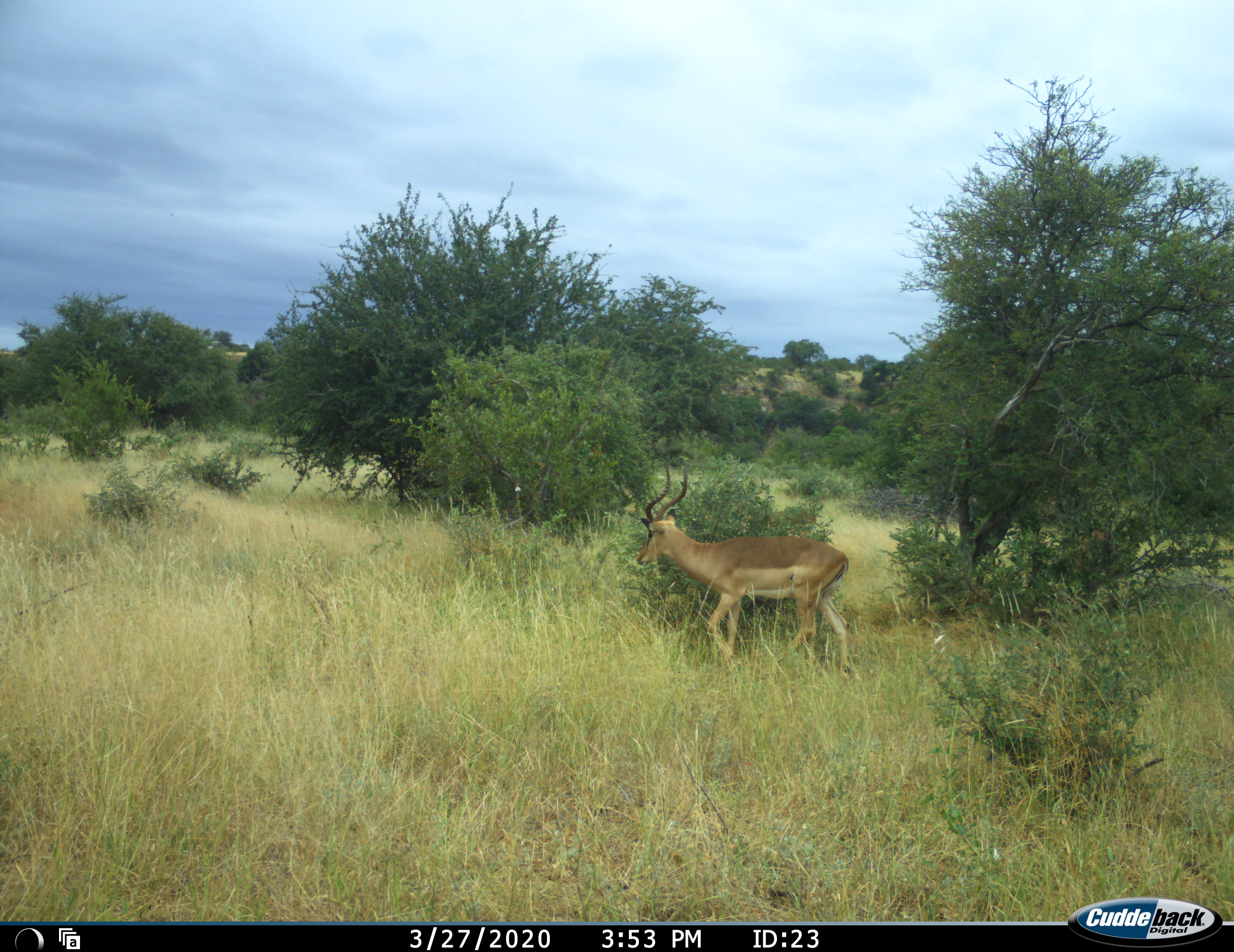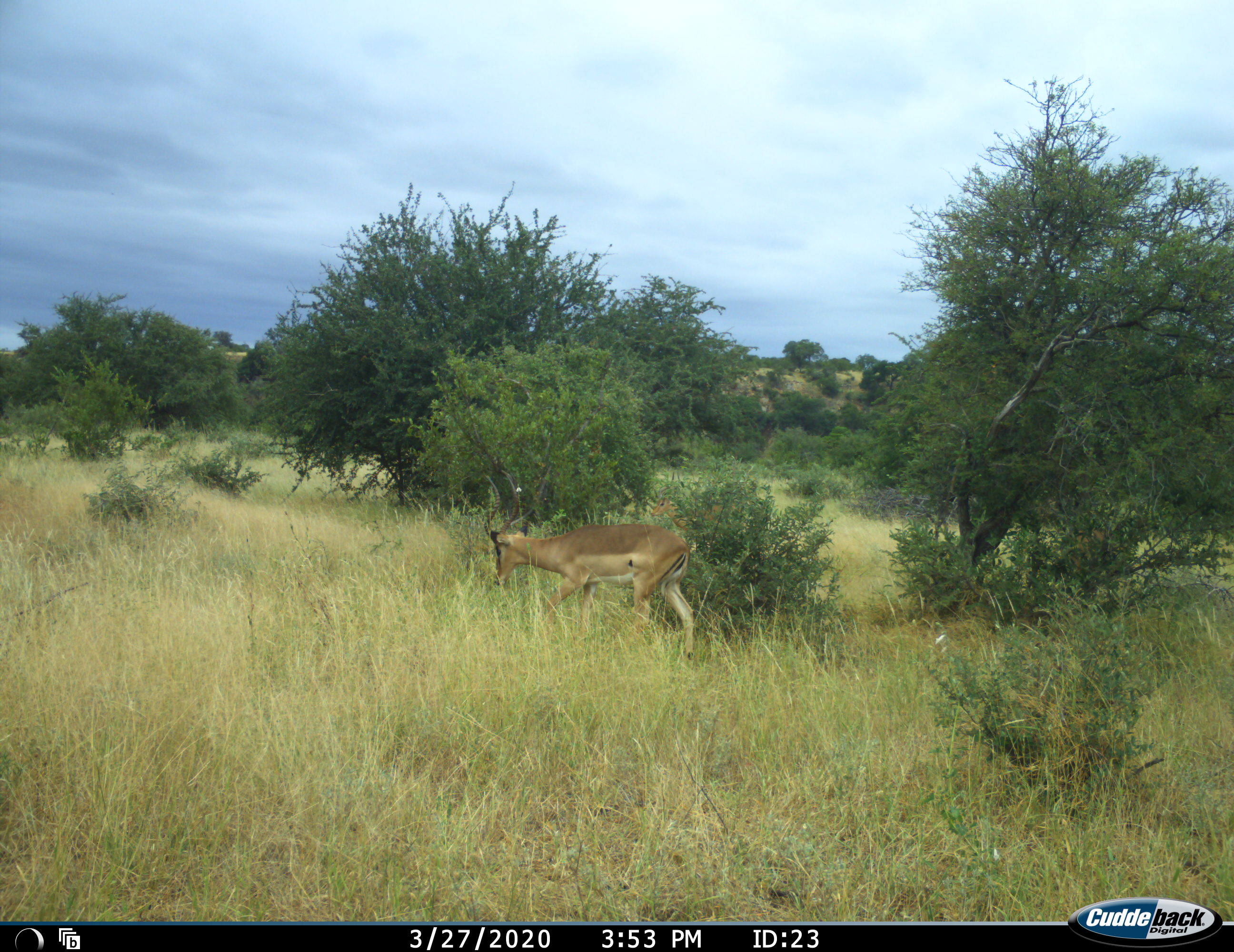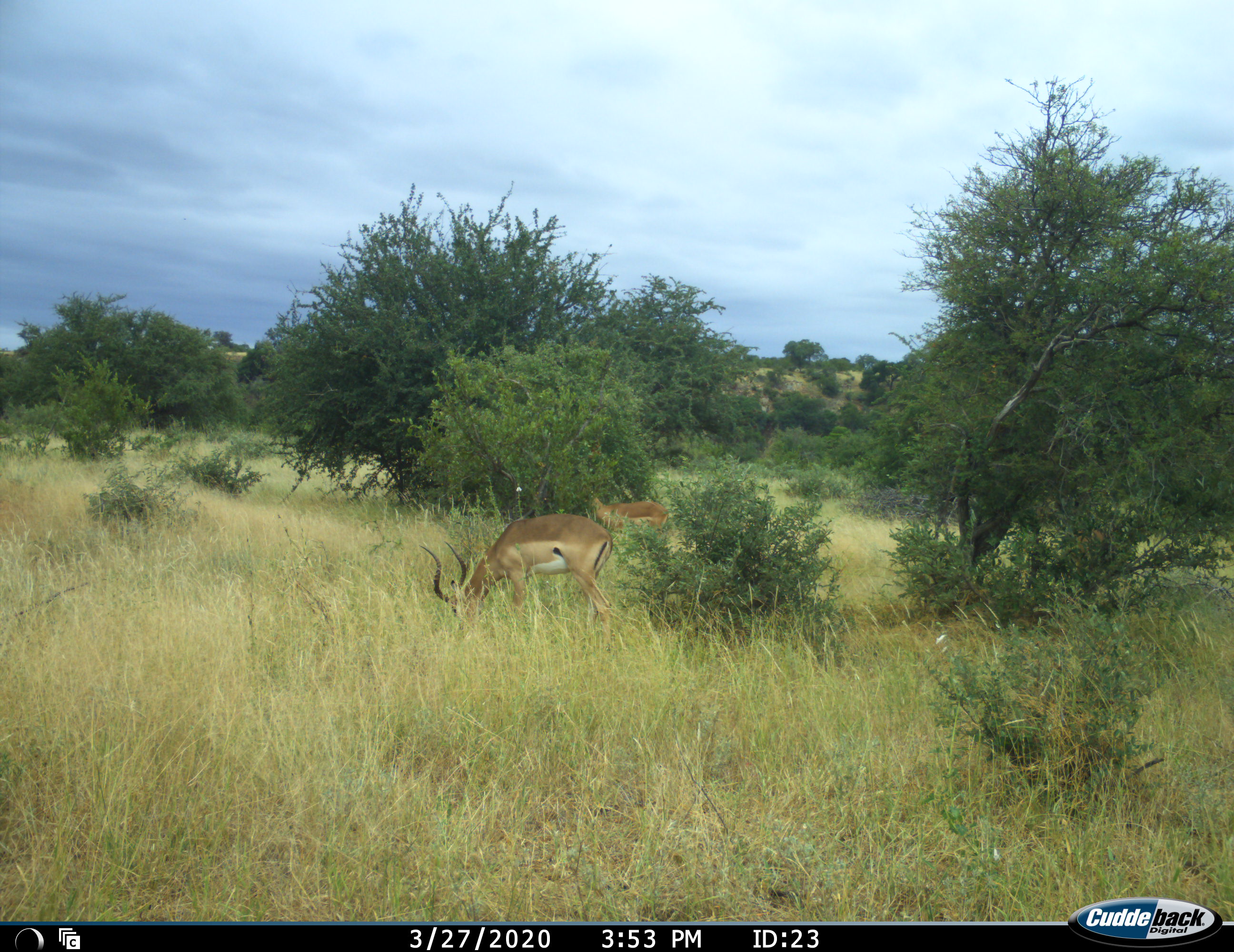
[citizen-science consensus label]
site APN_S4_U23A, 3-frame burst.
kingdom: Animalia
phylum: Chordata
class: Mammalia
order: Artiodactyla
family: Bovidae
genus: Aepyceros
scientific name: Aepyceros melampus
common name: impala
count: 2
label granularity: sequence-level